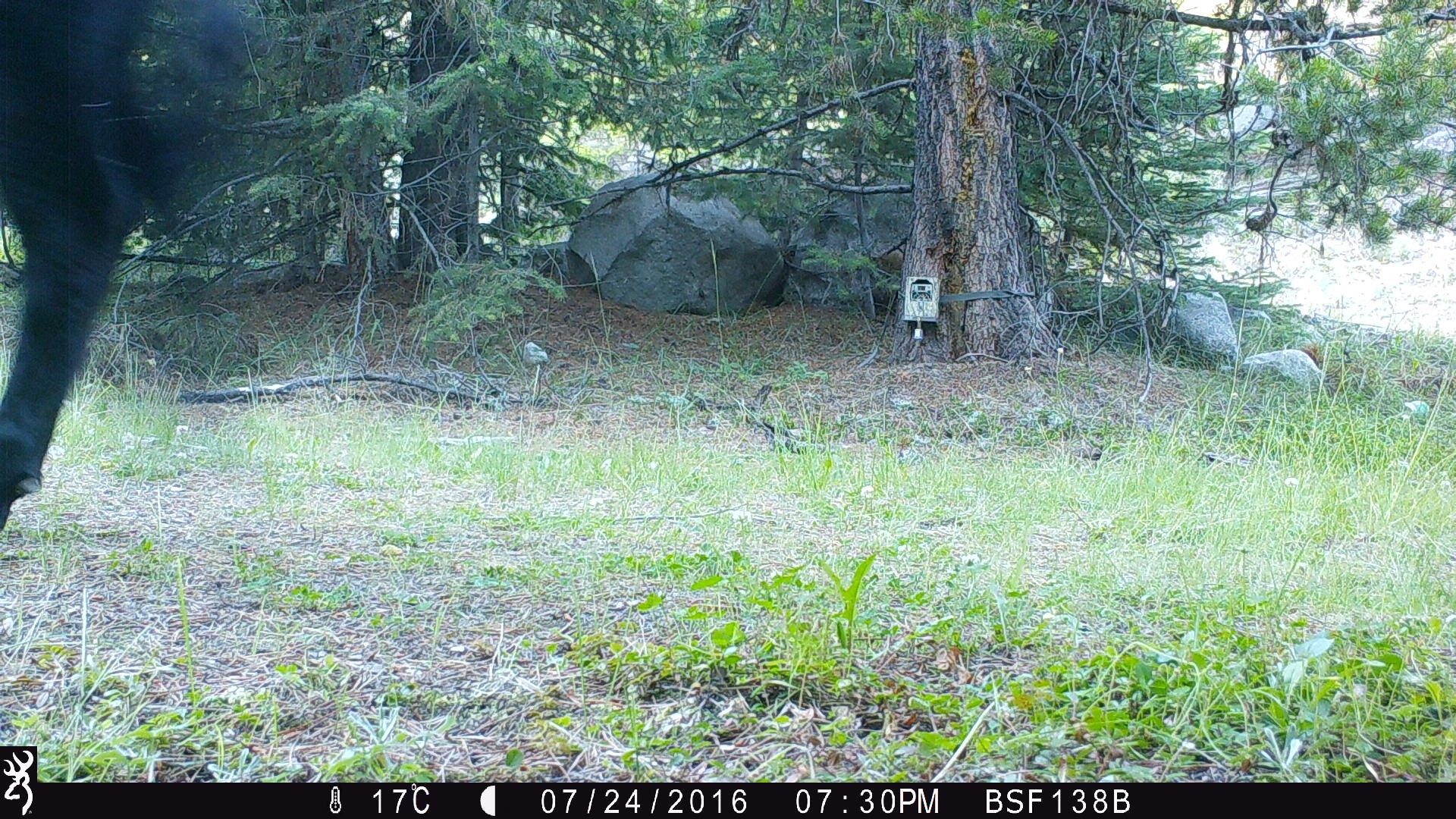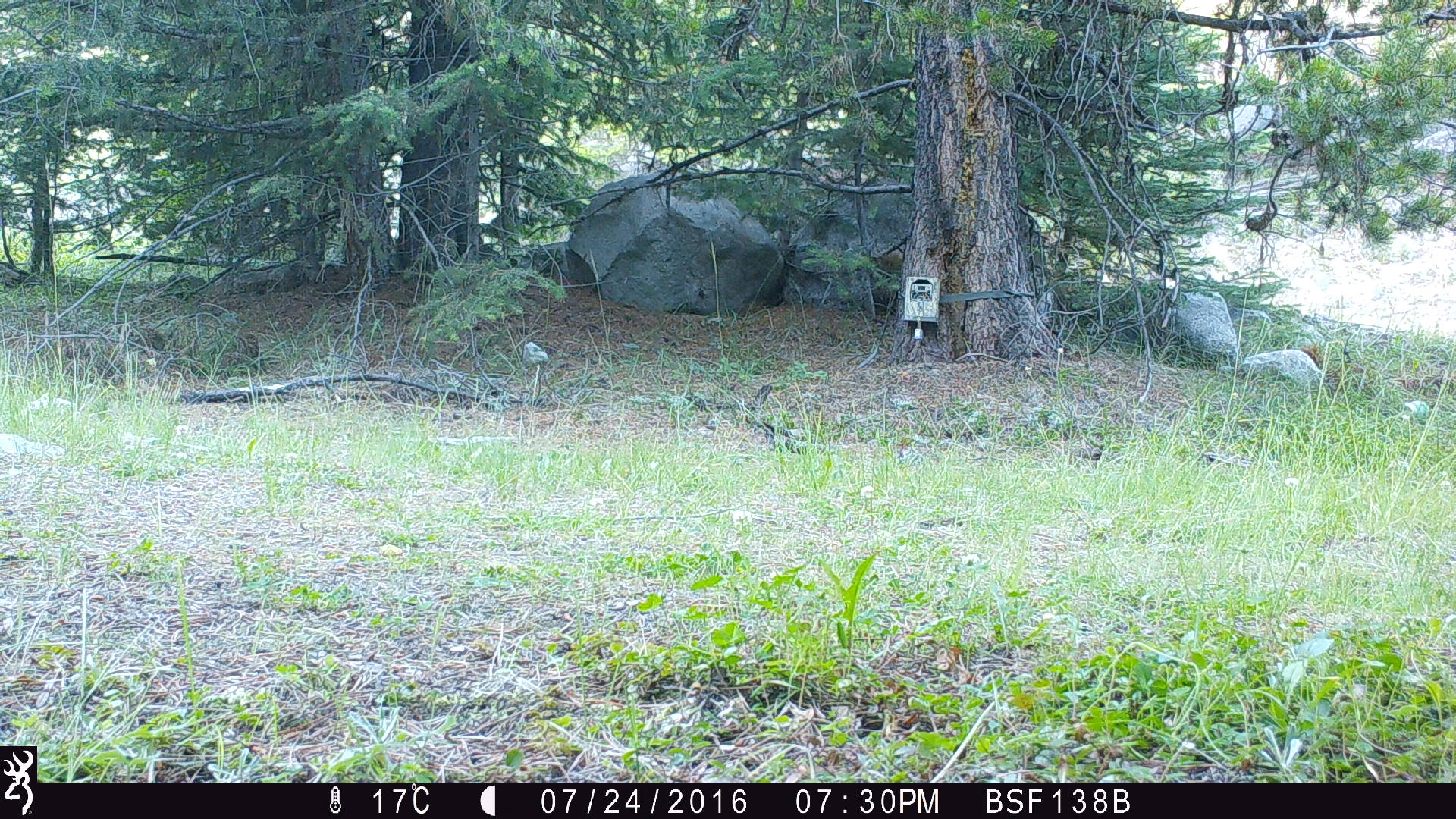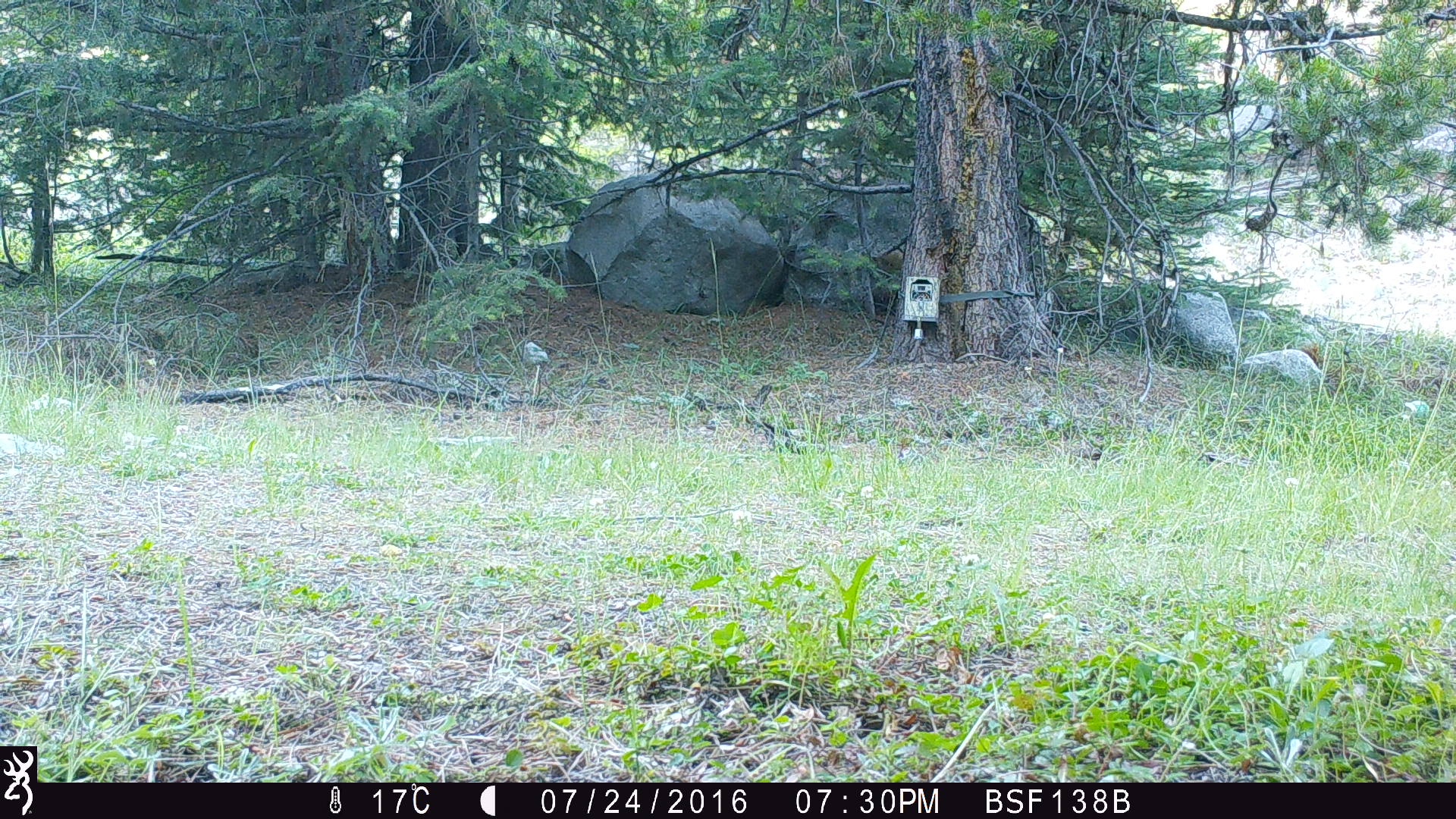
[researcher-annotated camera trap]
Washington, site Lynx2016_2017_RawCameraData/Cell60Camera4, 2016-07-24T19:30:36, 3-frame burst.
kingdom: Animalia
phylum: Chordata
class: Mammalia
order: Artiodactyla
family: Bovidae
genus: Bos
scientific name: Bos taurus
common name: domestic cattle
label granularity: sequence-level